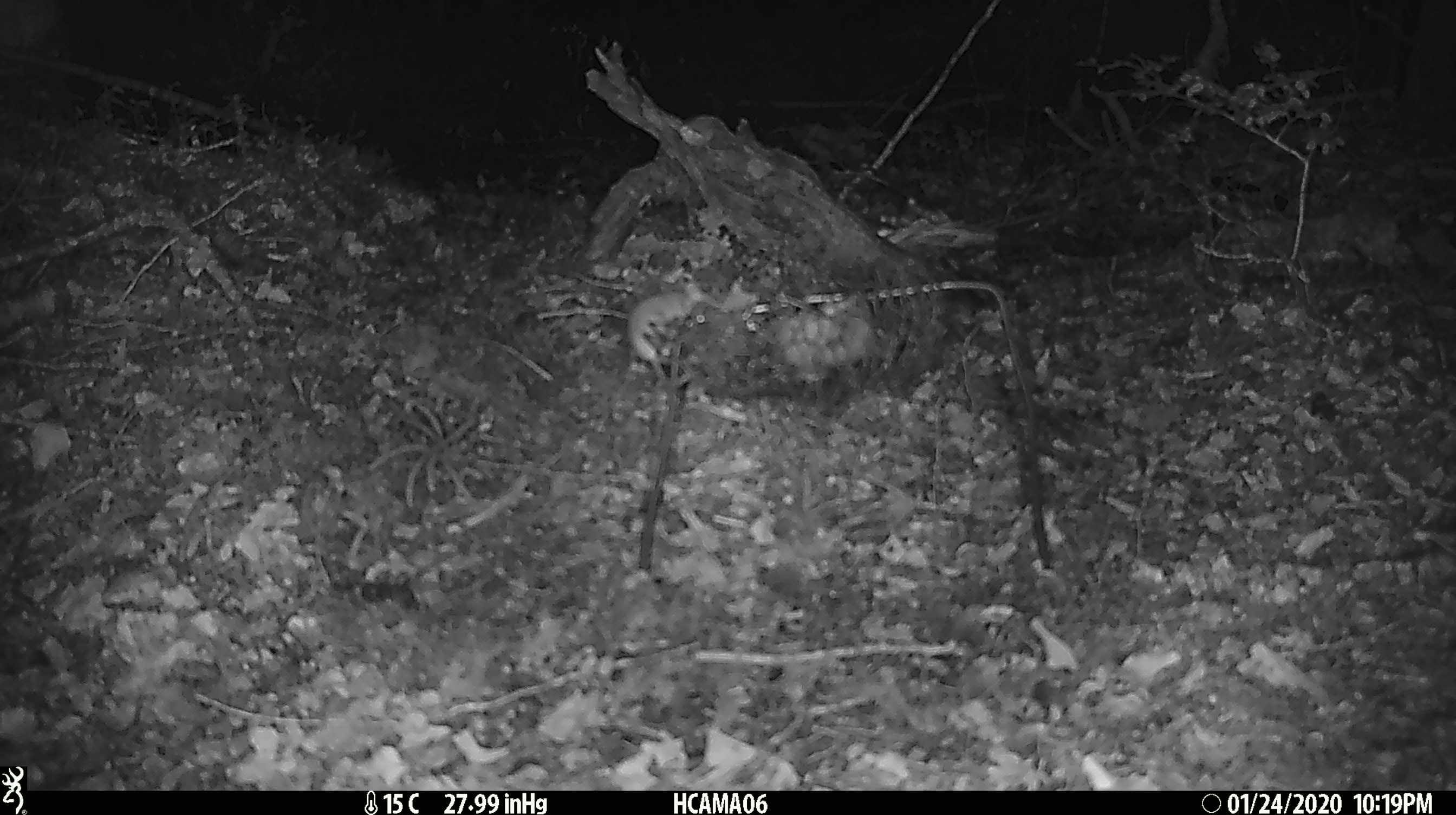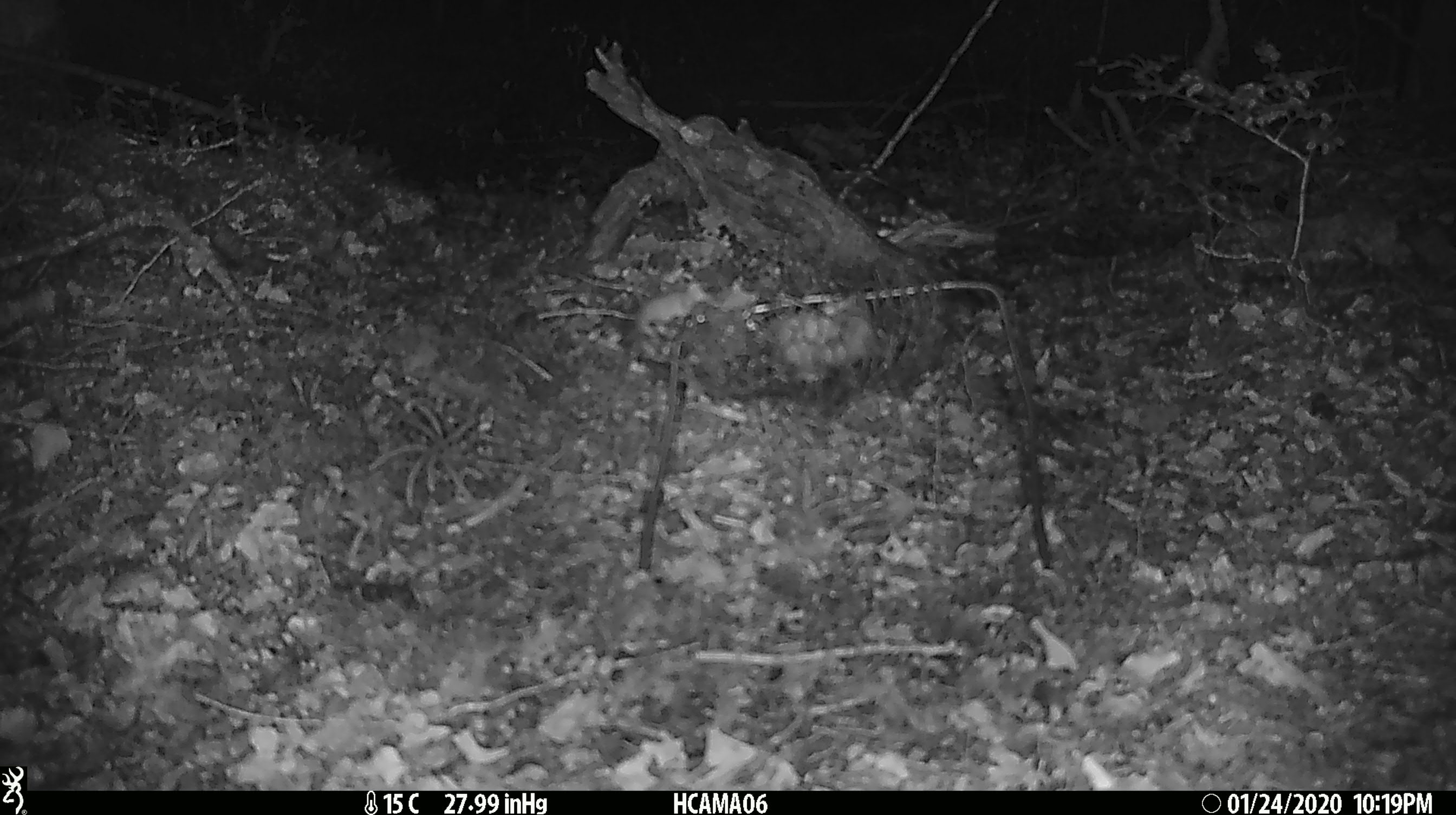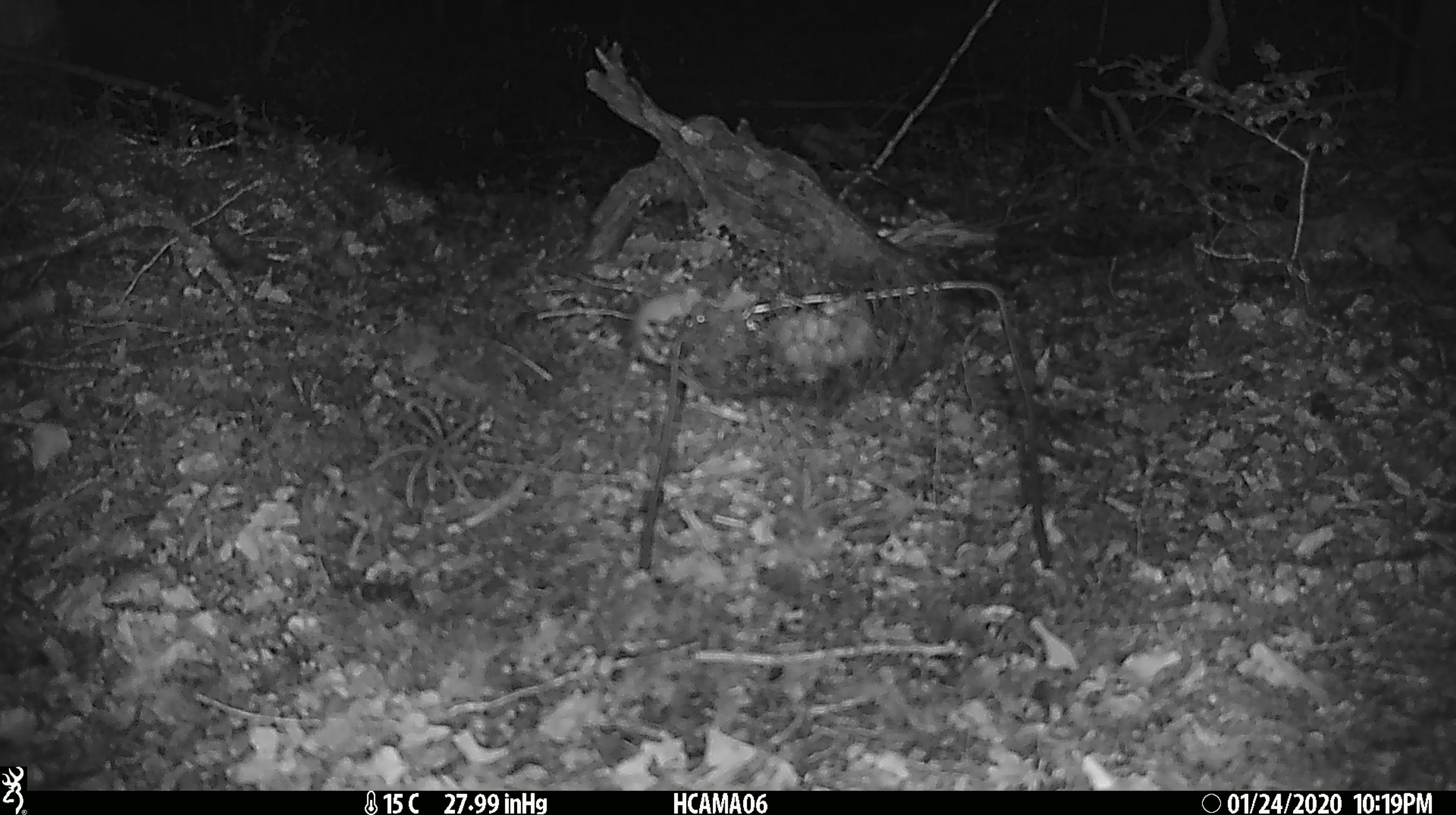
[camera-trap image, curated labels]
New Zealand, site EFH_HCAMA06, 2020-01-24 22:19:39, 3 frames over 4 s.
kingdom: Animalia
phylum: Chordata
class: Mammalia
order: Rodentia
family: Muridae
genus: Mus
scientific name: Mus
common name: mouse